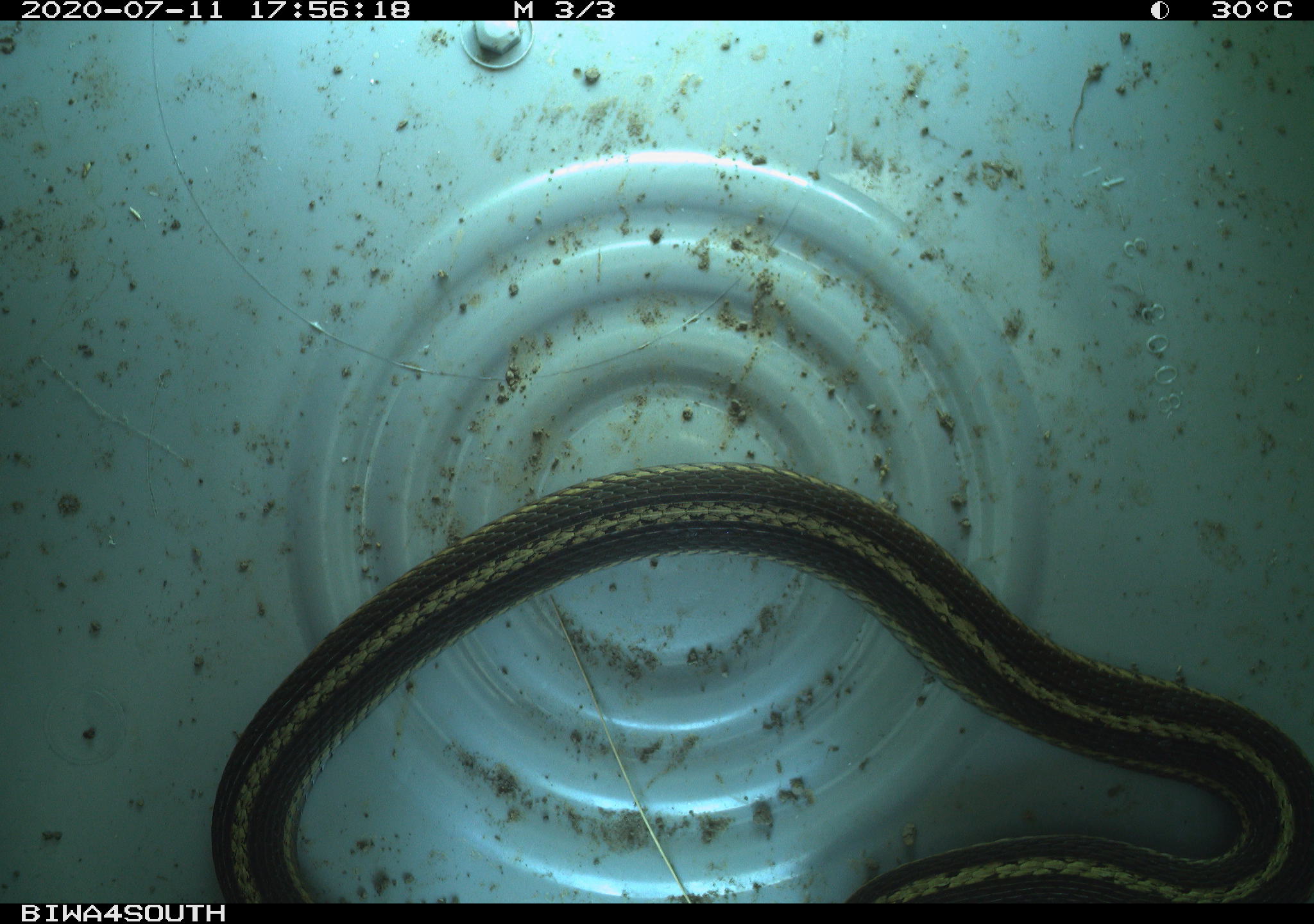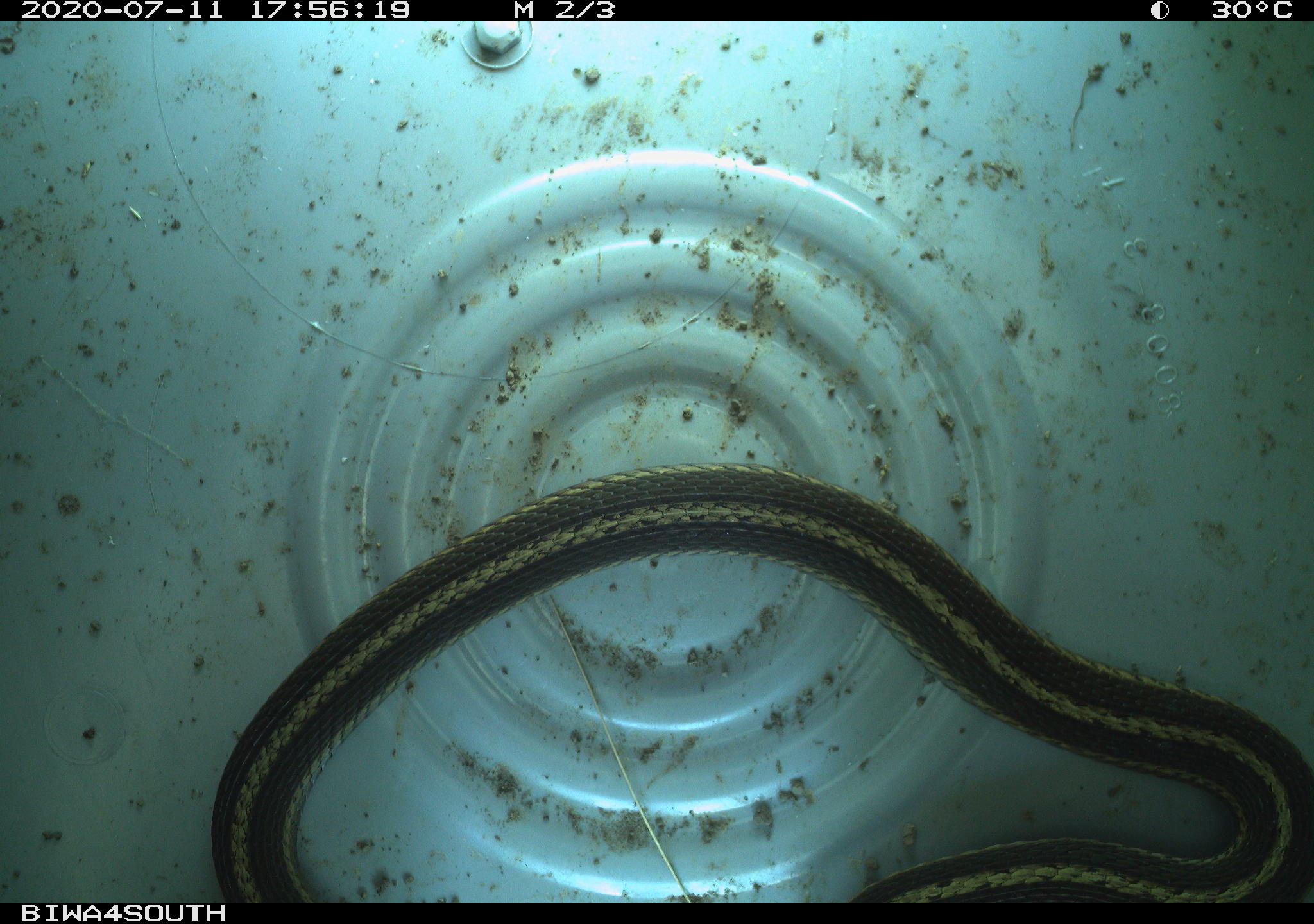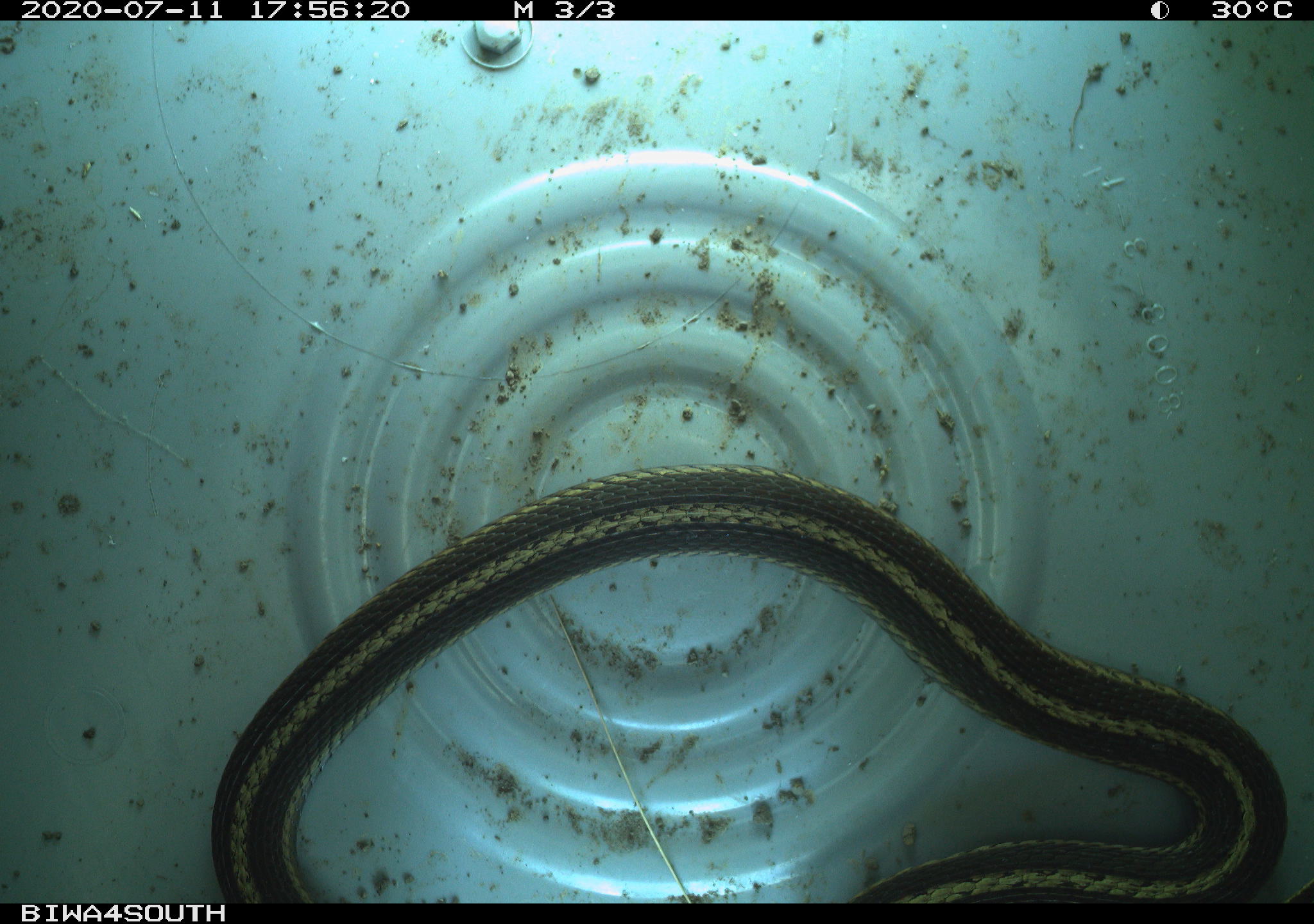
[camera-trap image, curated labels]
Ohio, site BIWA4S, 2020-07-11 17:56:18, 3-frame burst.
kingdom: Animalia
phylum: Chordata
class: Reptilia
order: Squamata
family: Colubridae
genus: Thamnophis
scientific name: Thamnophis sirtalis sirtalis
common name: eastern gartersnake